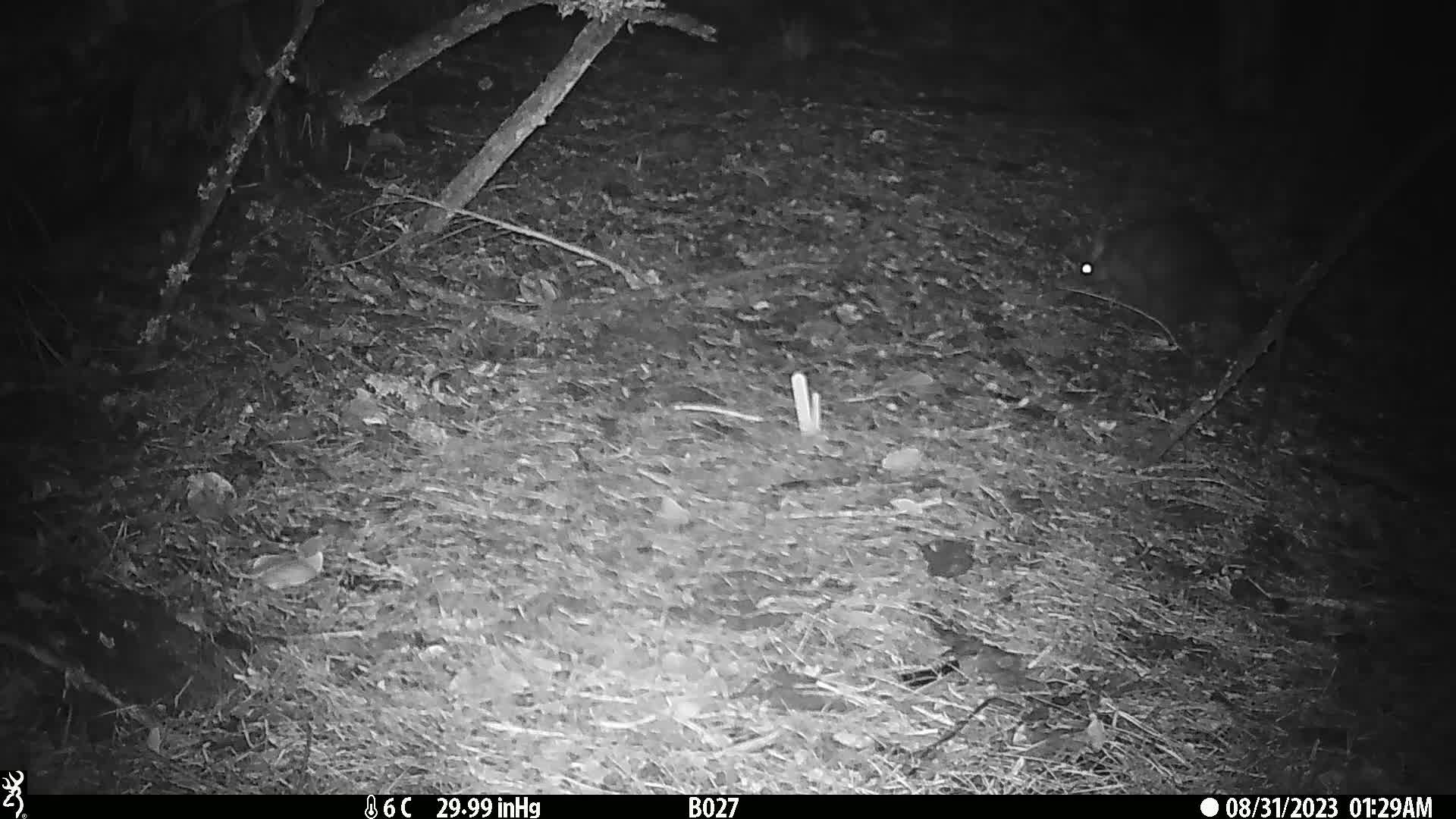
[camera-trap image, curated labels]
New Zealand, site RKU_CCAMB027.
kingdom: Animalia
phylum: Chordata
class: Mammalia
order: Diprotodontia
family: Phalangeridae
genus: Trichosurus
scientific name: Trichosurus vulpecula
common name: common brushtail possum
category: possum